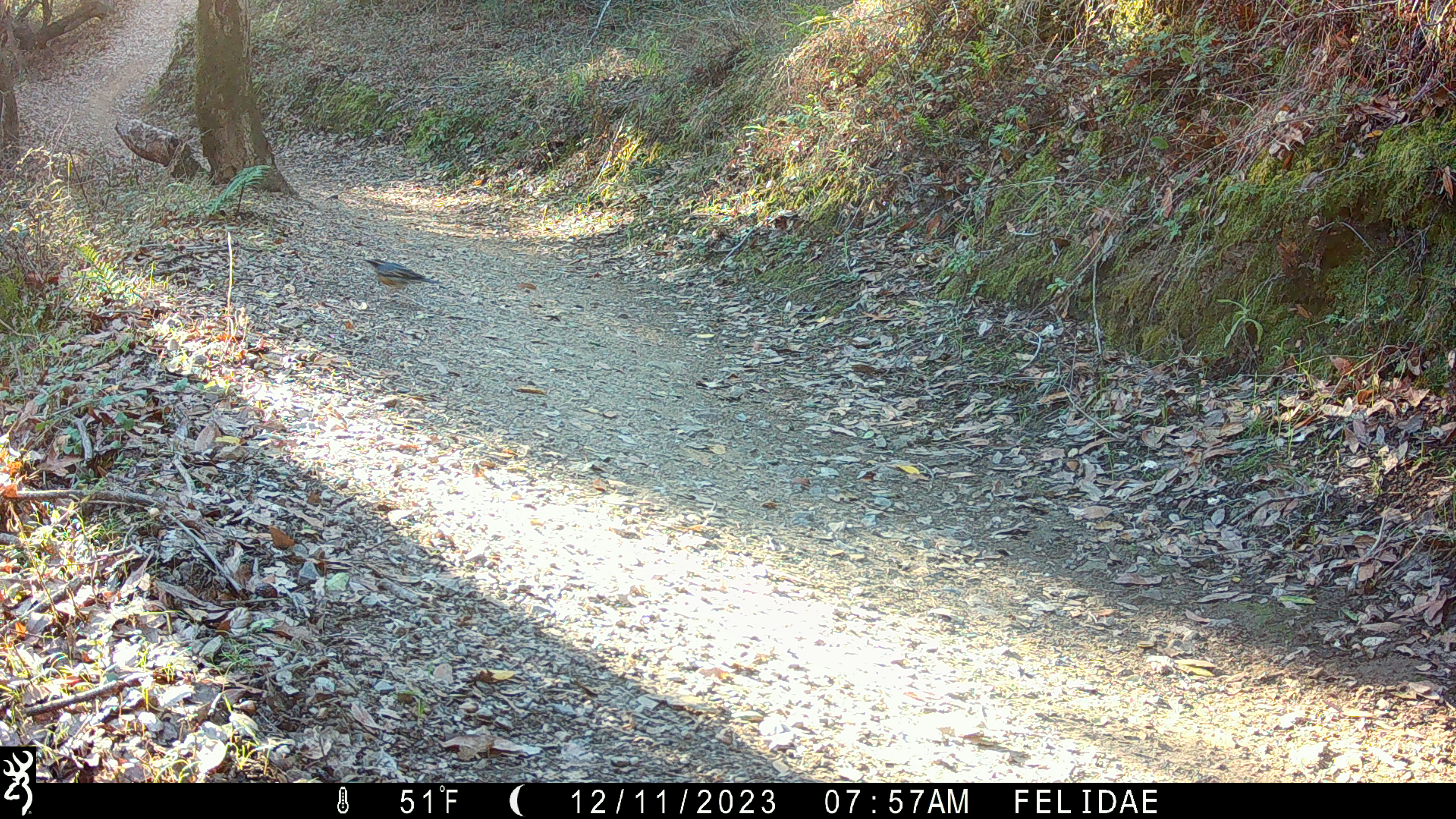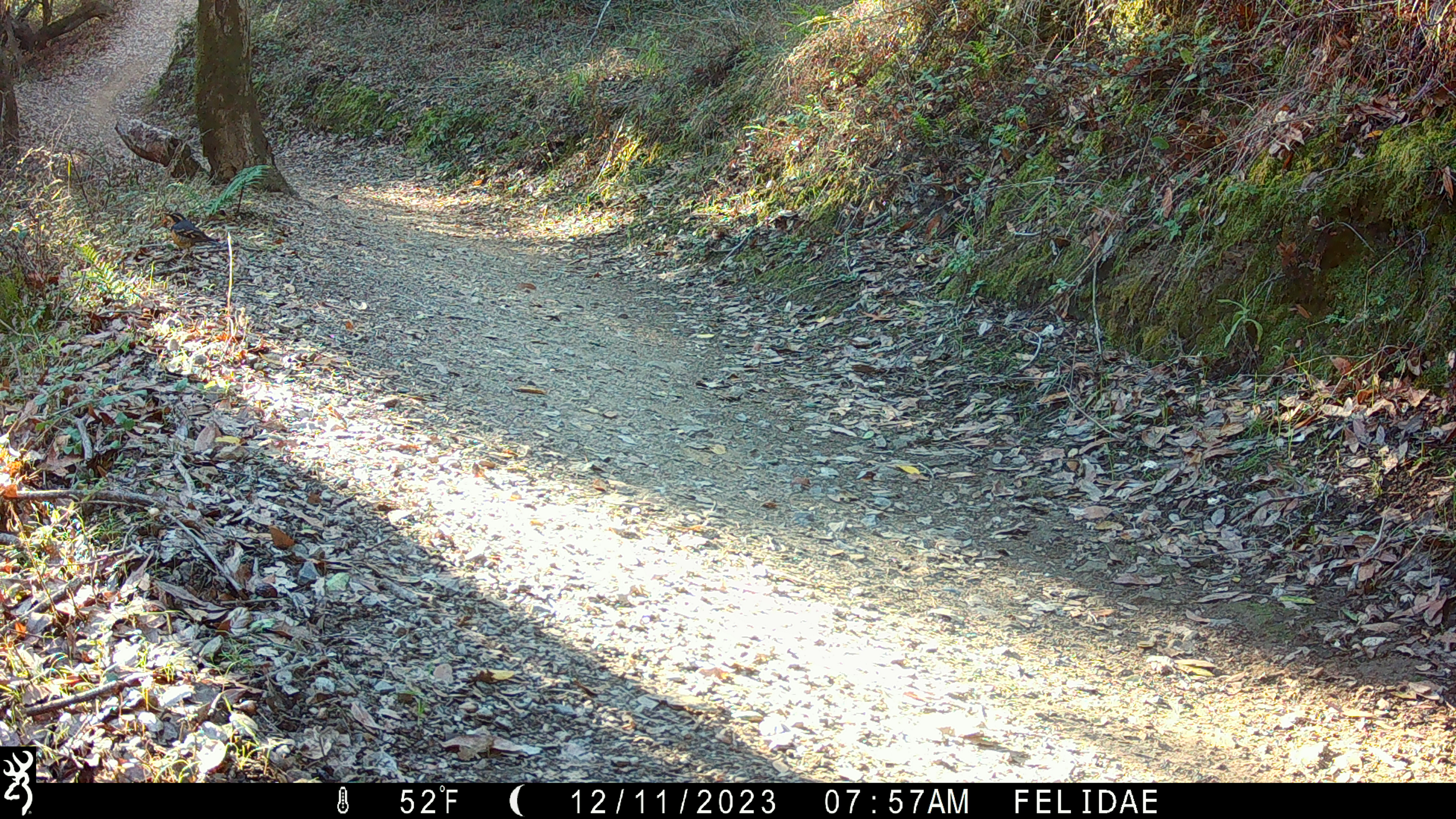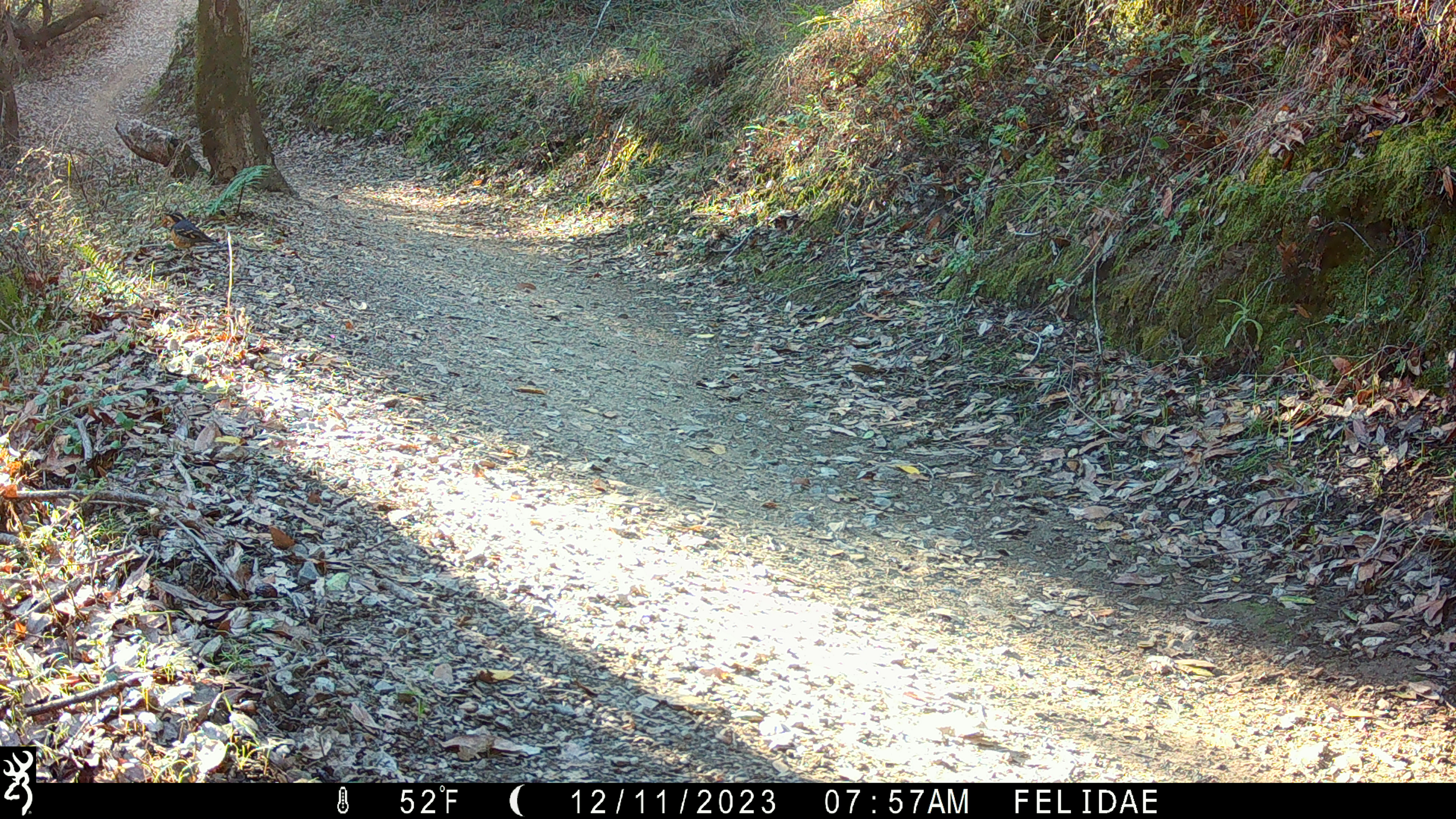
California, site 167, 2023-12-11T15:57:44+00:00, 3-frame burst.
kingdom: Animalia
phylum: Chordata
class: Aves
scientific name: Aves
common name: bird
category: unknown bird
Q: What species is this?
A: Unknown bird (bird) (Aves).